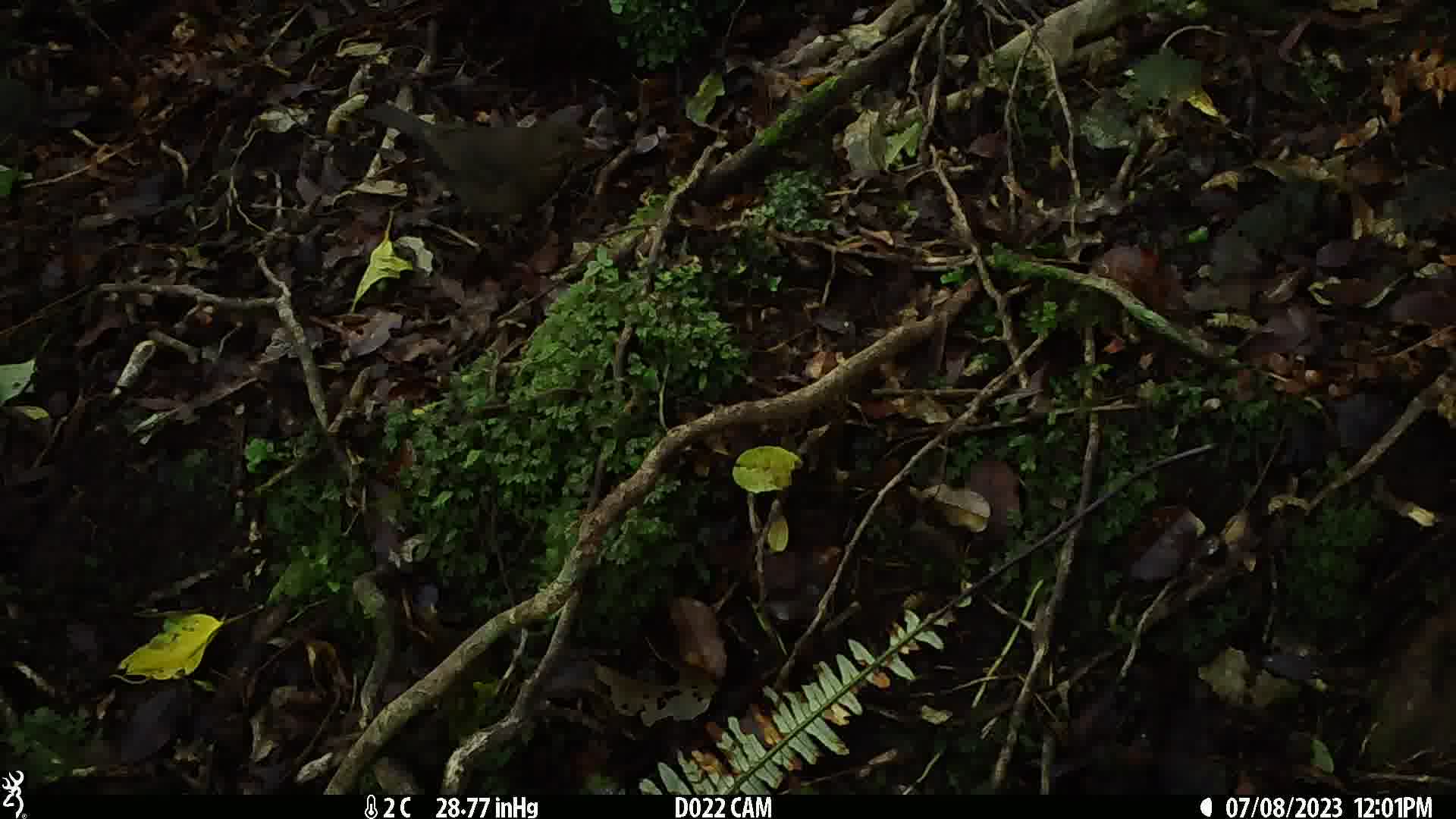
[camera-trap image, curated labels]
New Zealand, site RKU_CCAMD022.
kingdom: Animalia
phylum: Chordata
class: Aves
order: Passeriformes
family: Turdidae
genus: Turdus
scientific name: Turdus merula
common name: eurasian blackbird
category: blackbird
Blackbird (eurasian blackbird) (Turdus merula).